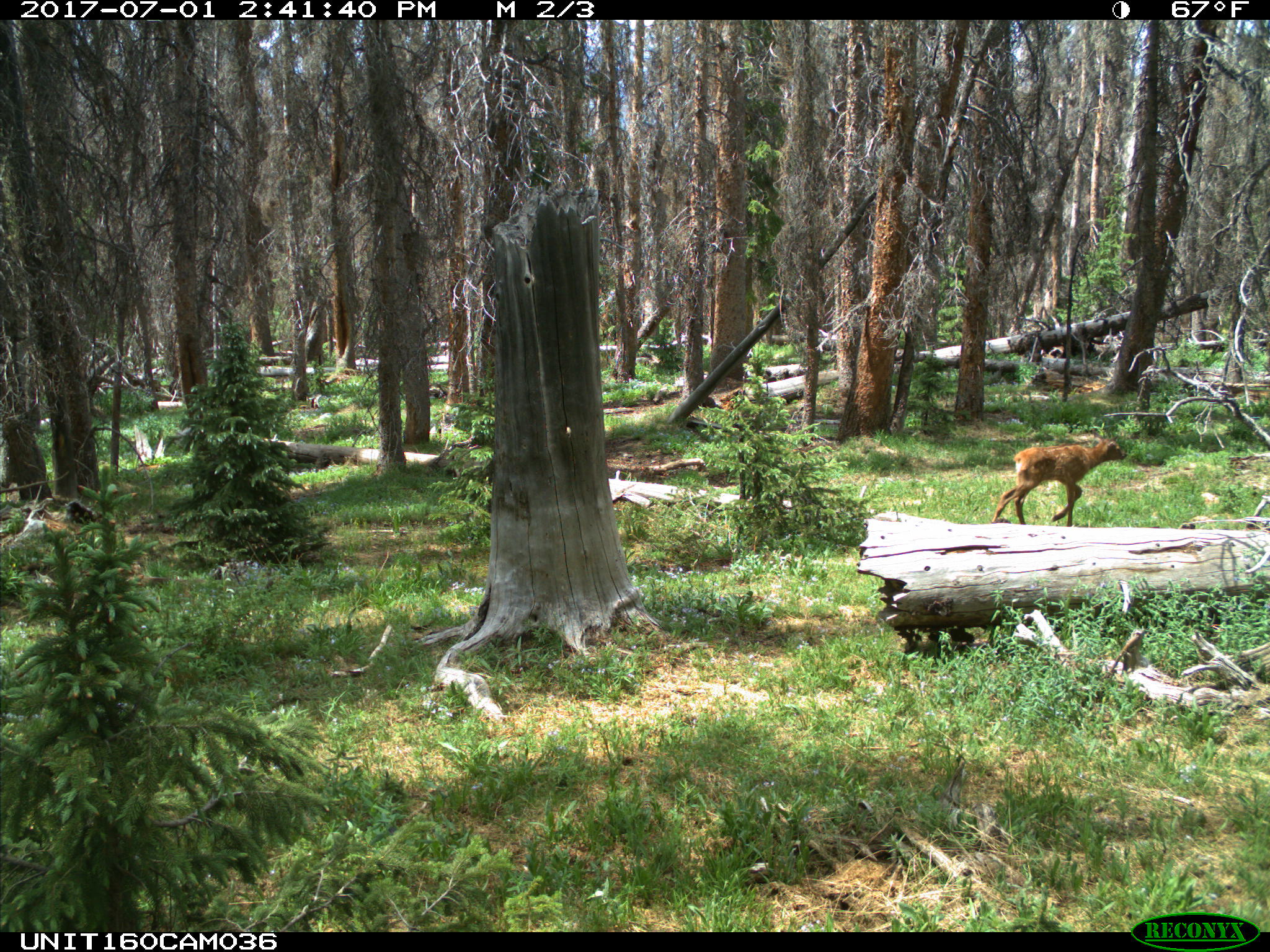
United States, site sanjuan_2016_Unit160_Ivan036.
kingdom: Animalia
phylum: Chordata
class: Mammalia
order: Artiodactyla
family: Cervidae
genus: Cervus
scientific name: Cervus elaphus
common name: red deer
Cervus elaphus (red deer).